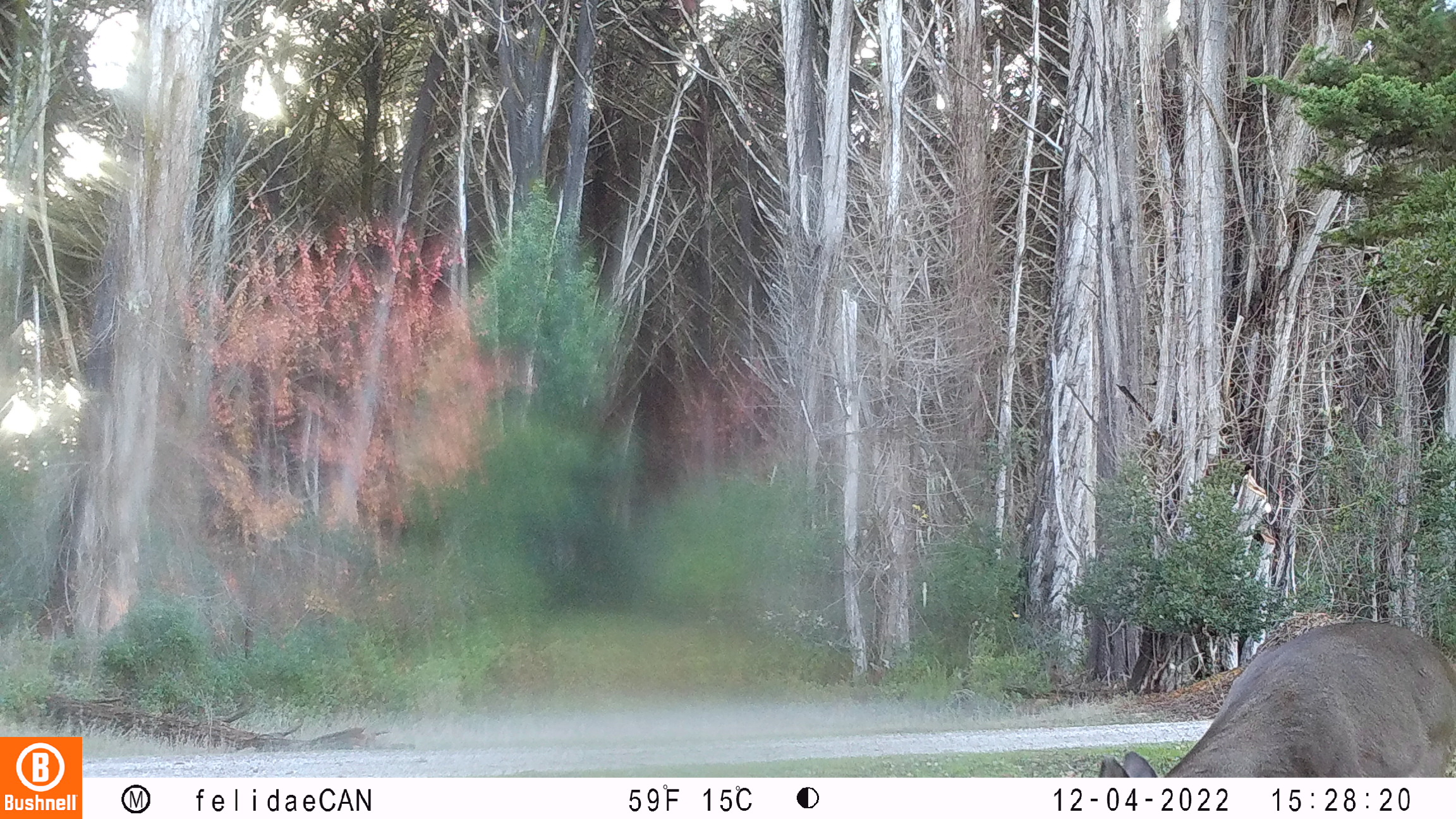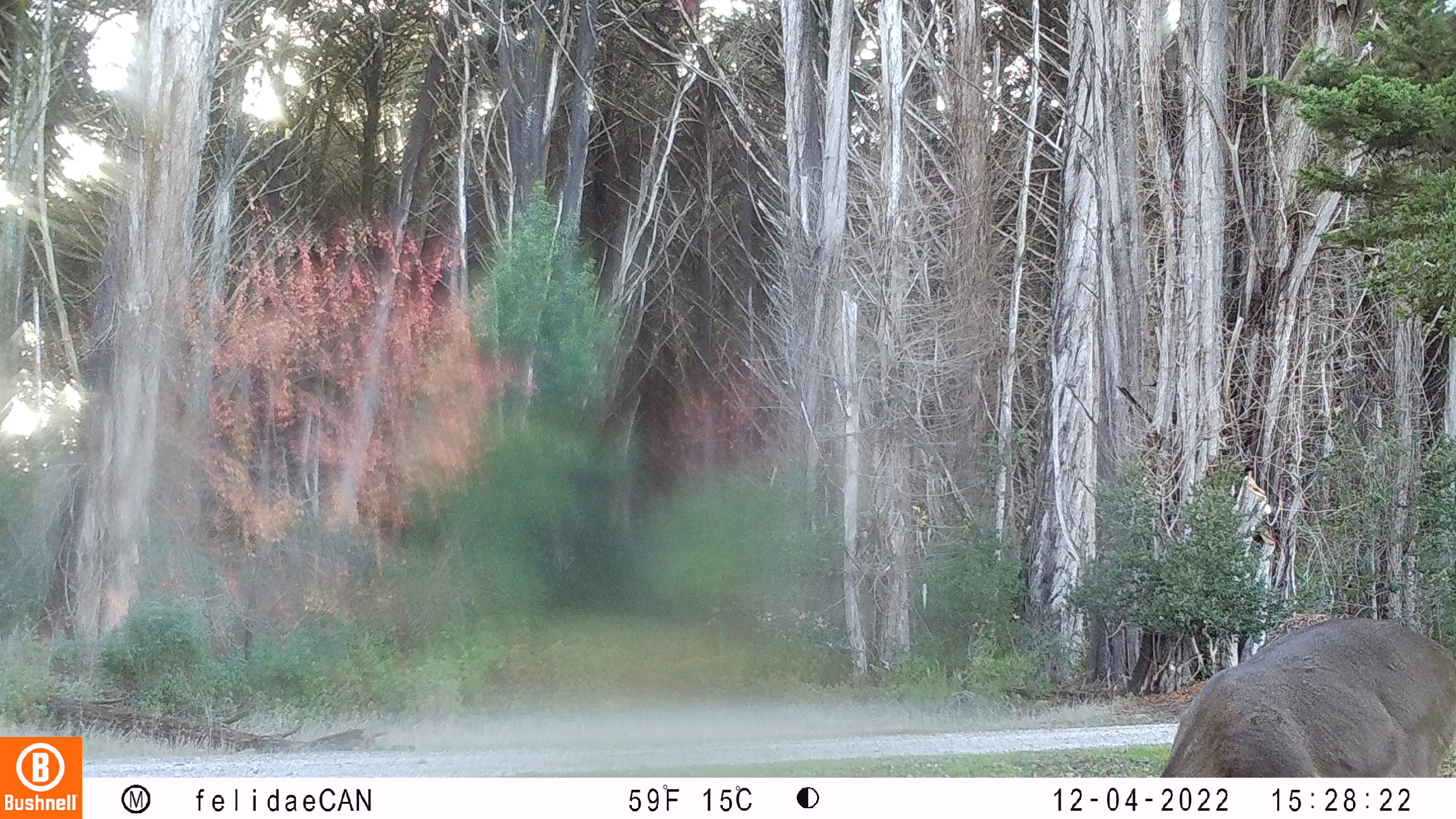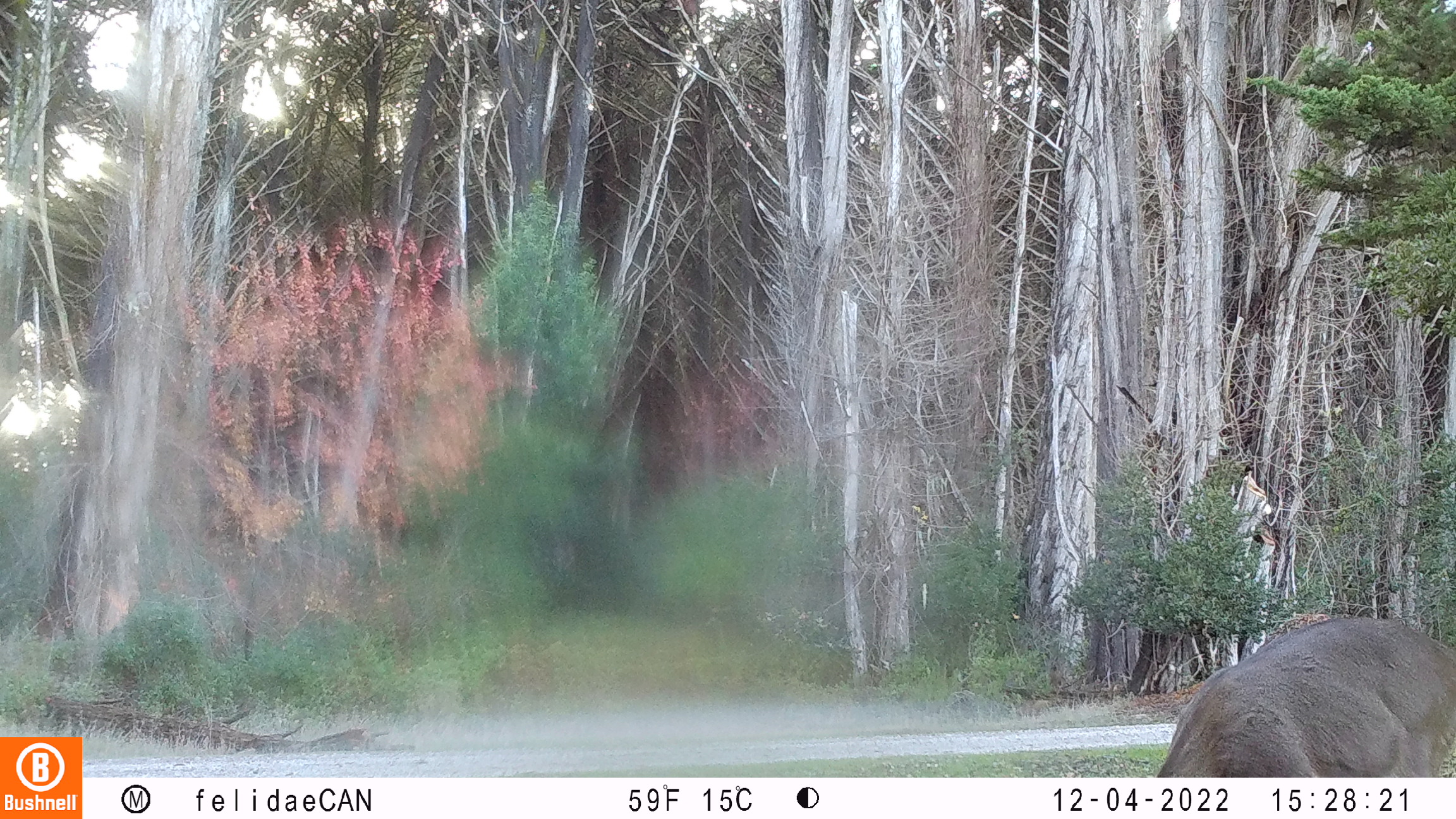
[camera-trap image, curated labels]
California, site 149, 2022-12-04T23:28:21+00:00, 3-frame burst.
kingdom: Animalia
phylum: Chordata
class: Mammalia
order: Artiodactyla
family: Cervidae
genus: Odocoileus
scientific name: Odocoileus hemionus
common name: mule deer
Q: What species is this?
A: Mule deer (Odocoileus hemionus).